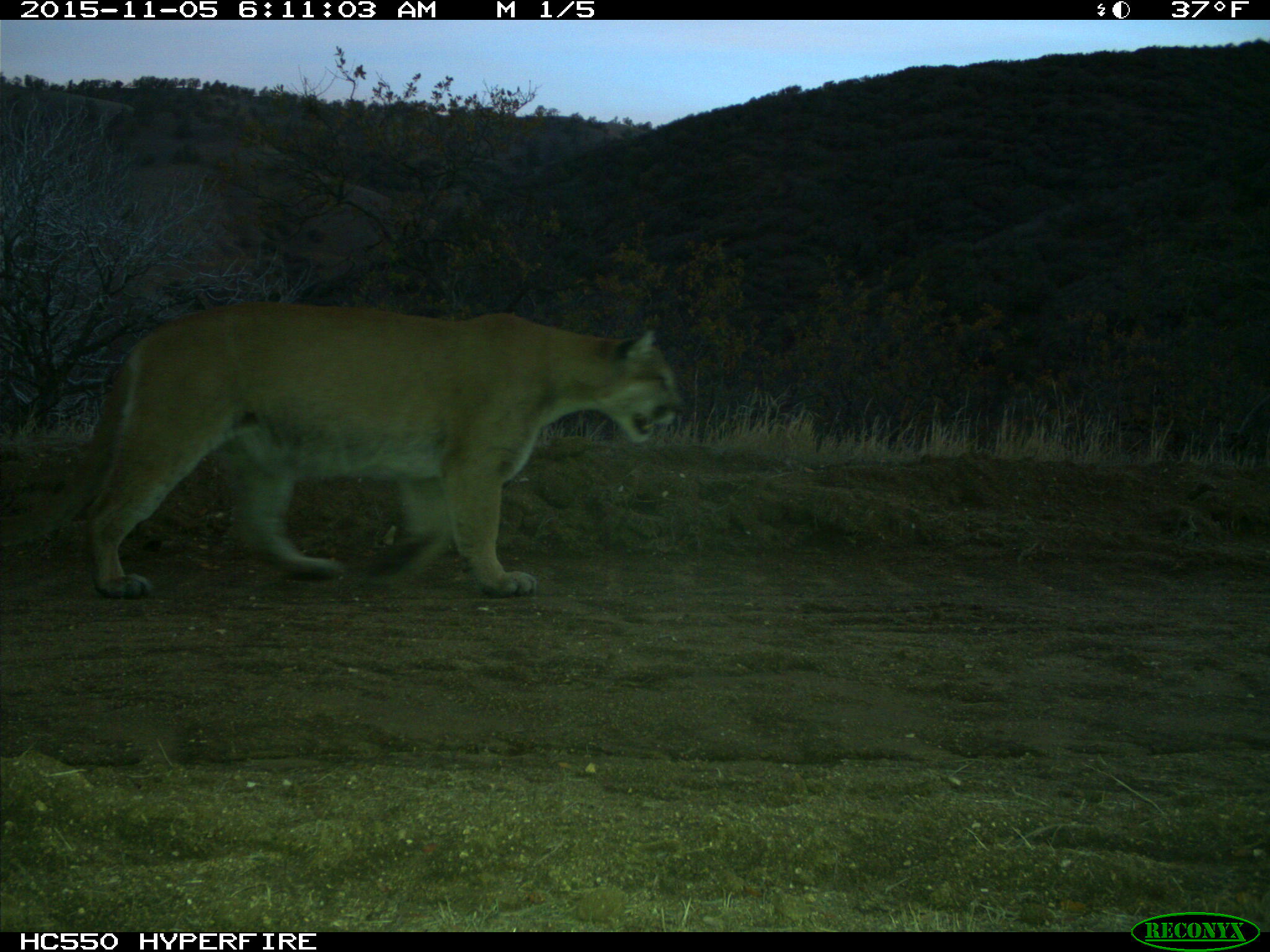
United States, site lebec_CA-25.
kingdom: Animalia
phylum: Chordata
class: Mammalia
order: Carnivora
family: Felidae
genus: Puma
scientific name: Puma concolor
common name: mountain lion